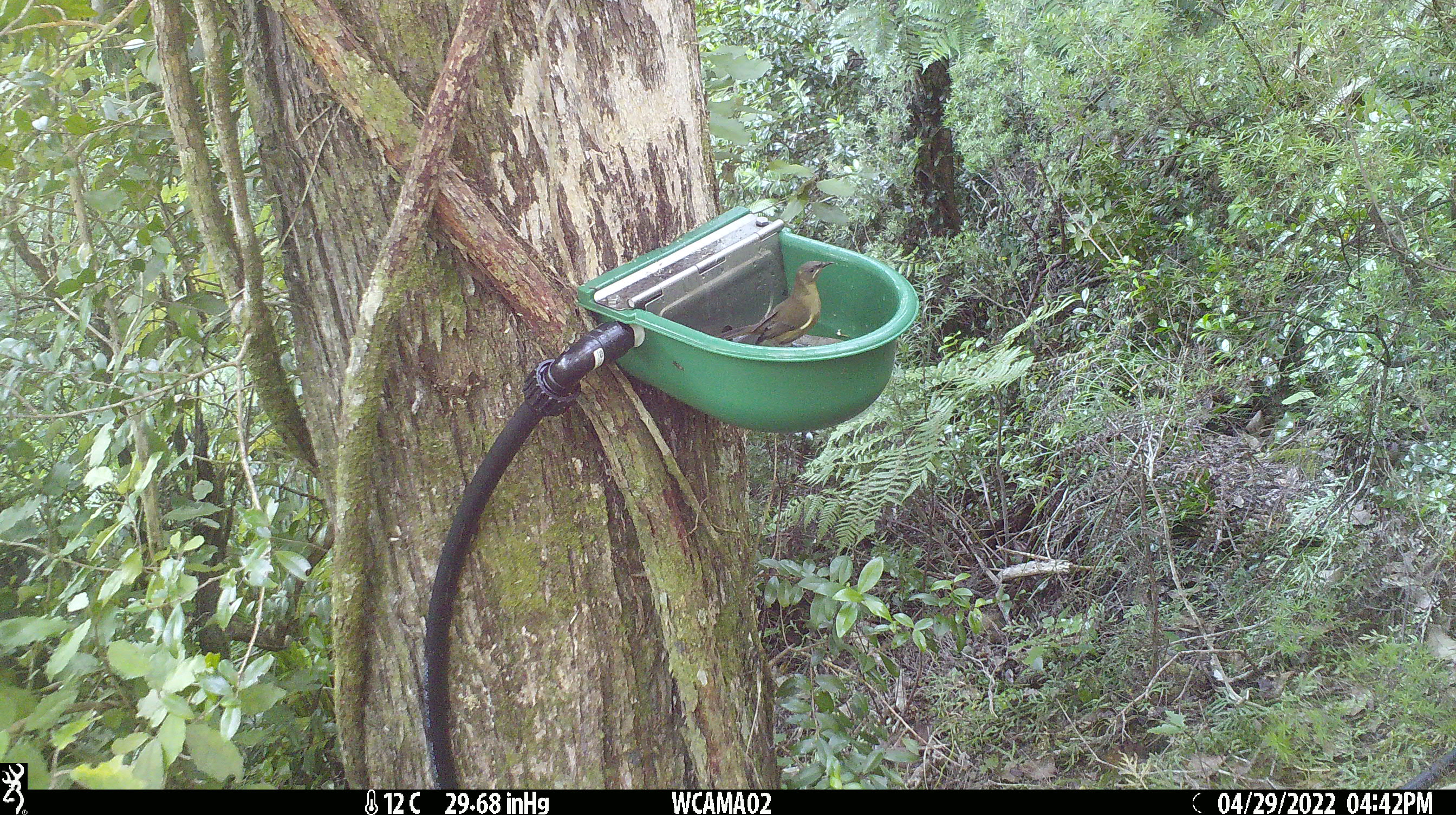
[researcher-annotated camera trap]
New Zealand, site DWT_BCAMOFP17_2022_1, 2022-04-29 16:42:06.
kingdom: Animalia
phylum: Chordata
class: Aves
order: Passeriformes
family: Meliphagidae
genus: Anthornis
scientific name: Anthornis melanura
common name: new zealand bellbird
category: bellbird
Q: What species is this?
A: Bellbird (new zealand bellbird) (Anthornis melanura).